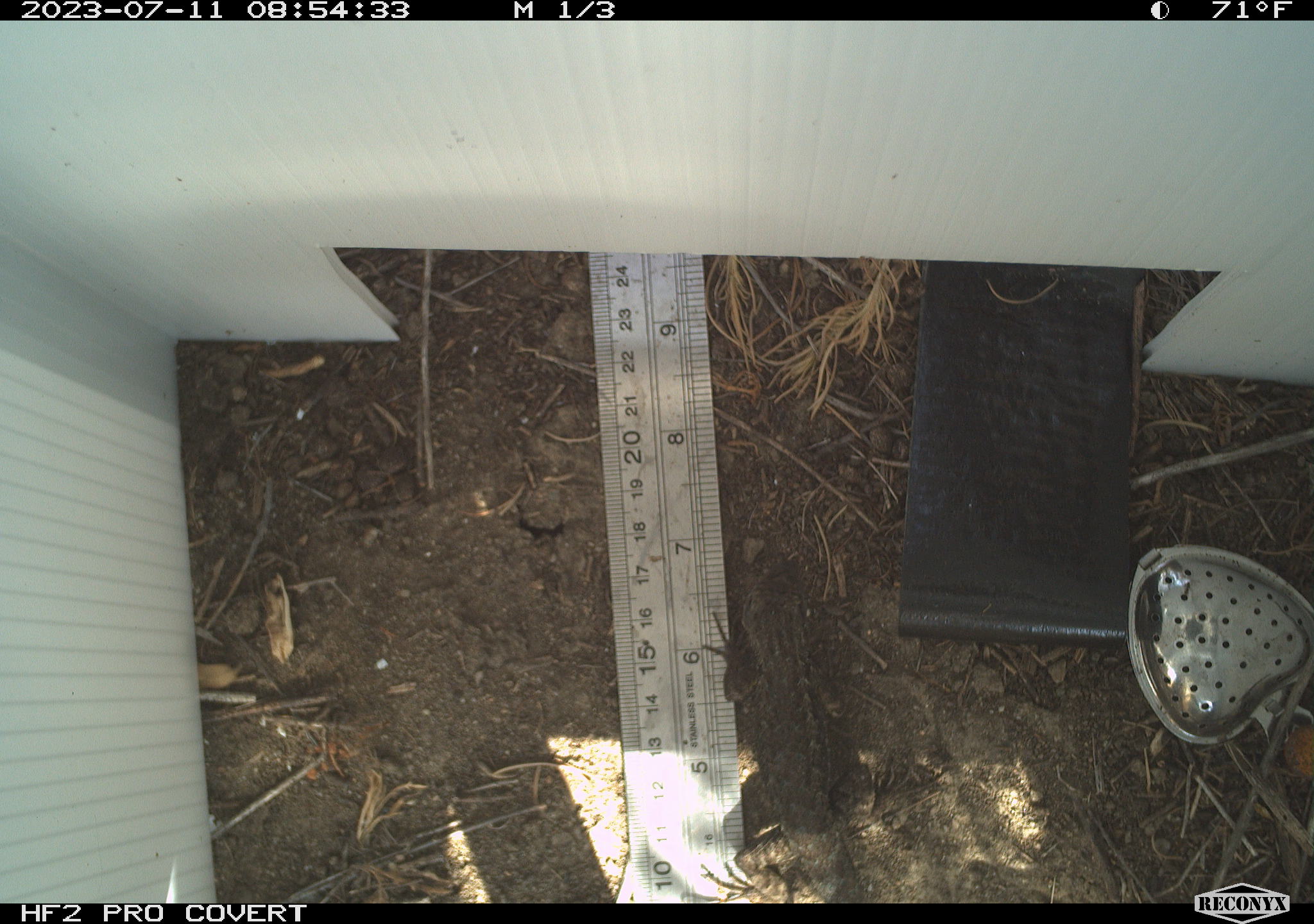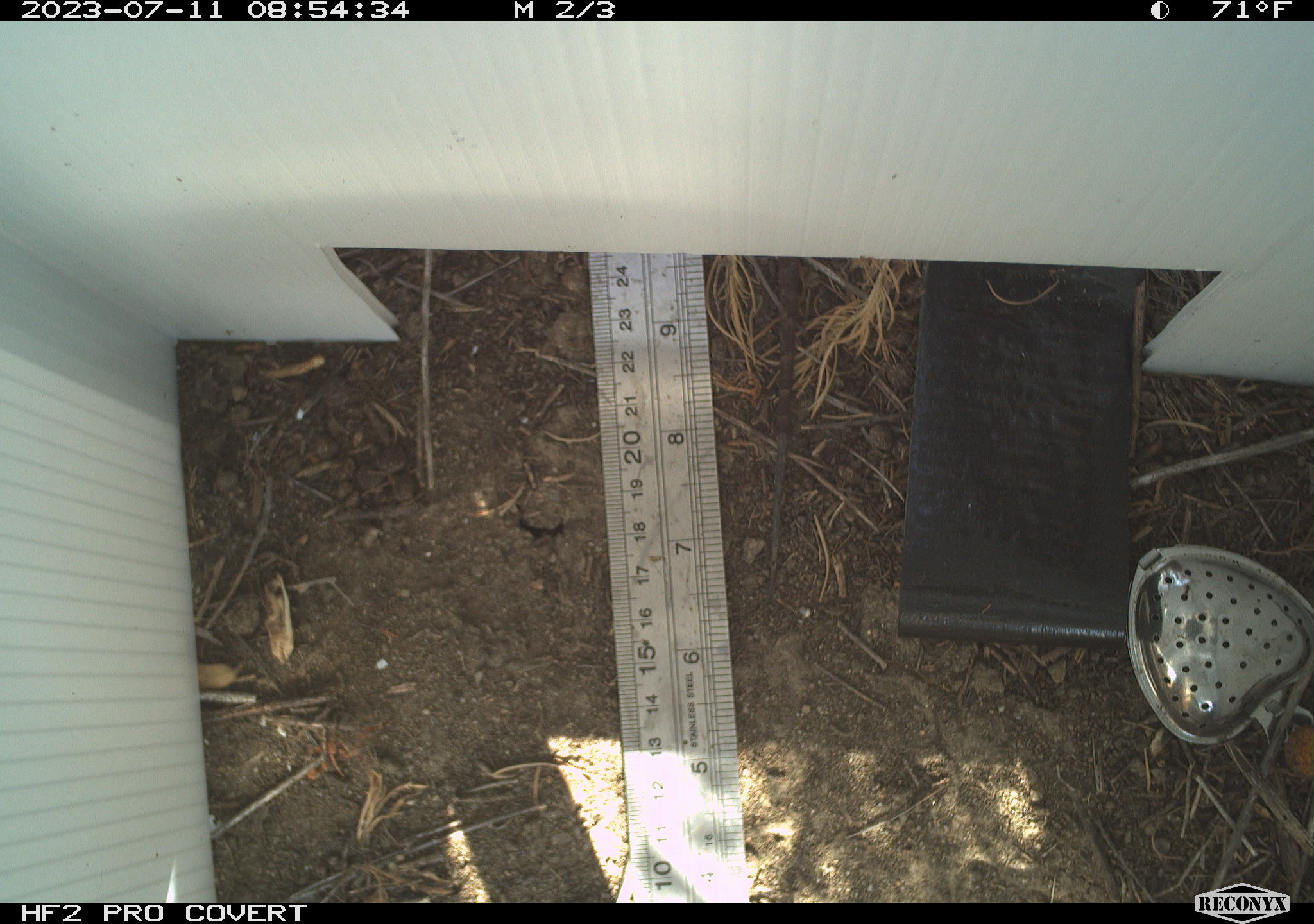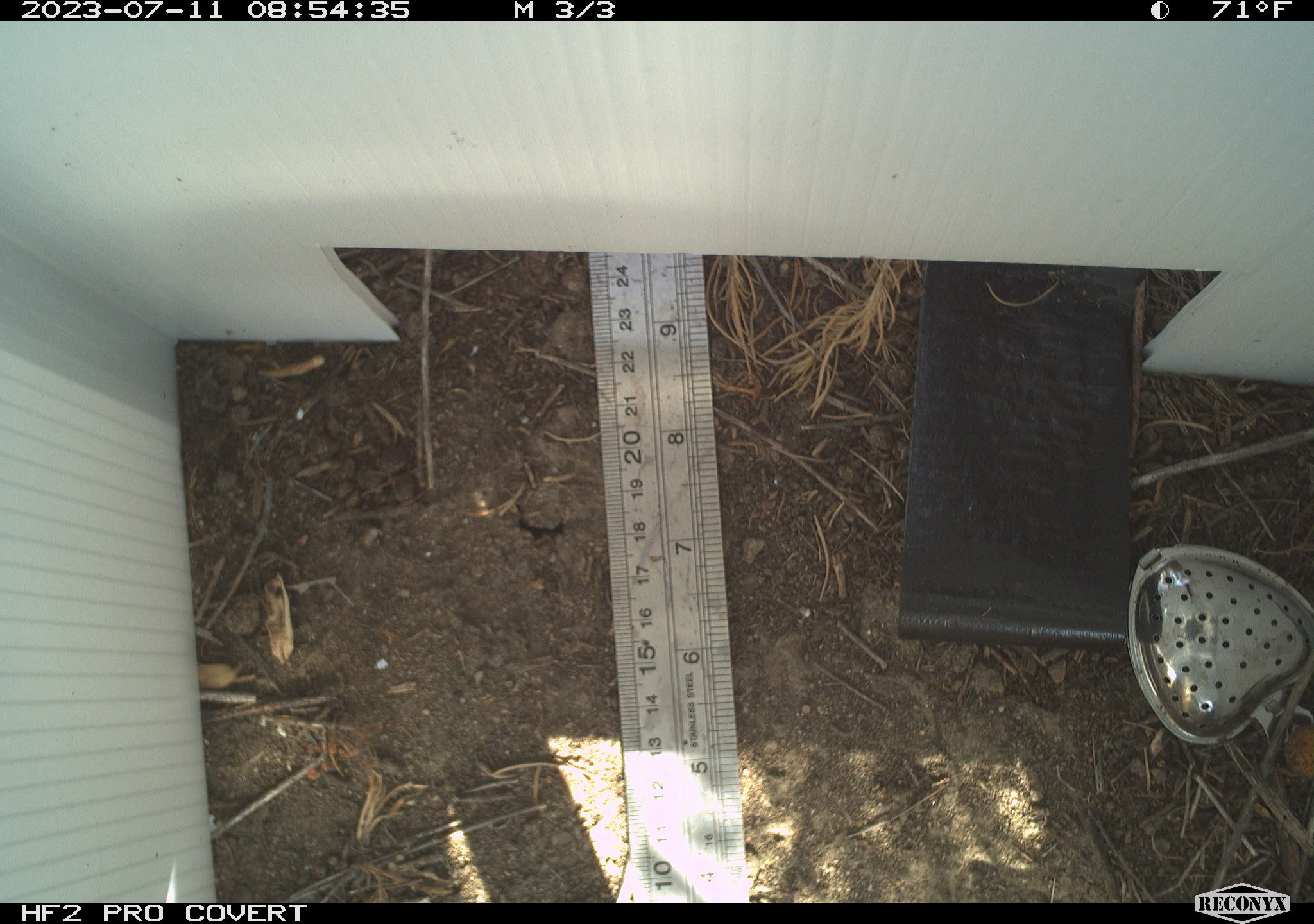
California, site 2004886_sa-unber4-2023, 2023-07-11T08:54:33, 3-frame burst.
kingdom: Animalia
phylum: Chordata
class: Reptilia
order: Squamata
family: Phrynosomatidae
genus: Sceloporus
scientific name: Sceloporus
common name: spiny lizards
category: sceloporus species